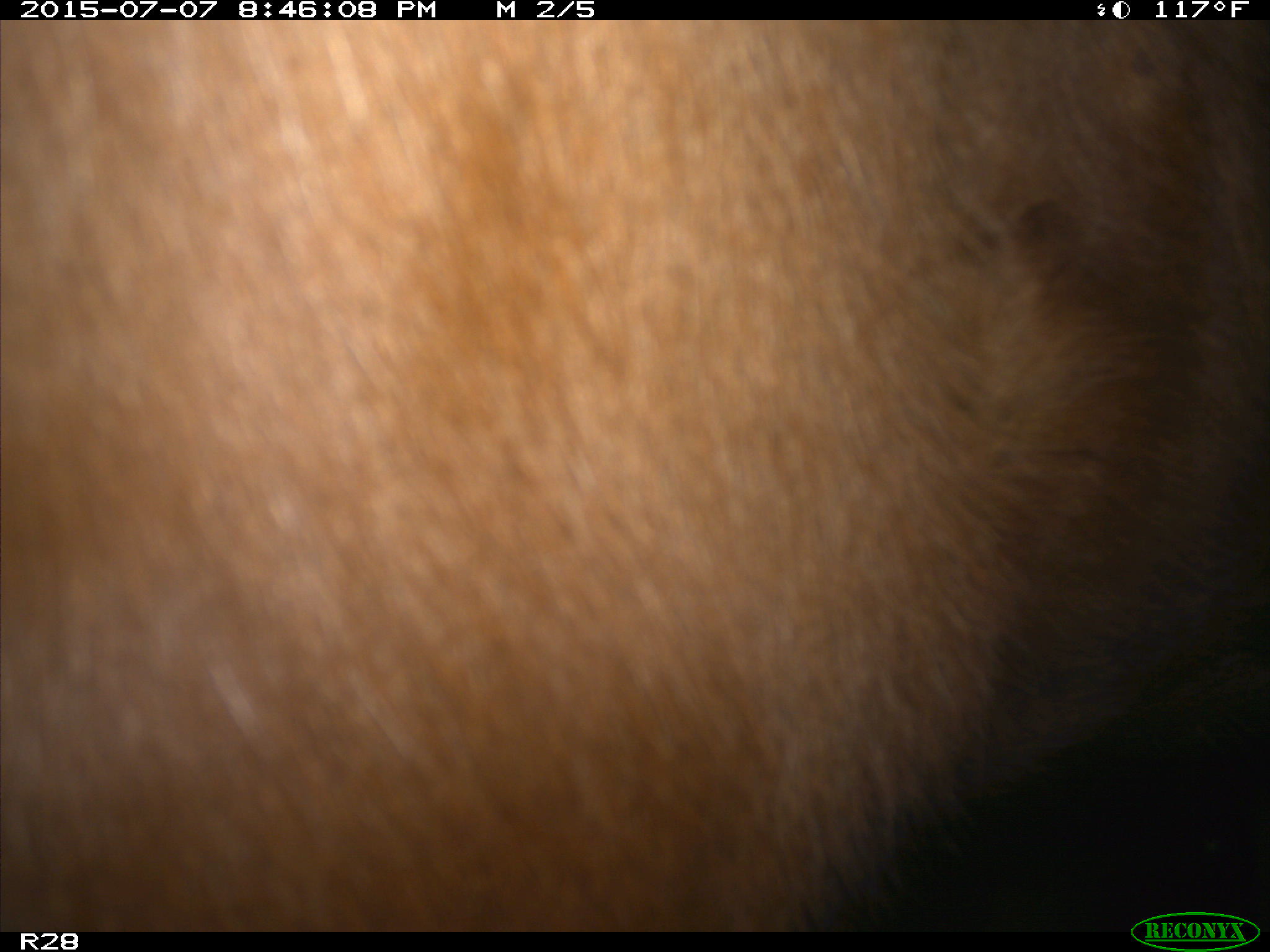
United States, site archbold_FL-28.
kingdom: Animalia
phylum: Chordata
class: Mammalia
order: Artiodactyla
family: Bovidae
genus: Bos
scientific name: Bos taurus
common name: domestic cow